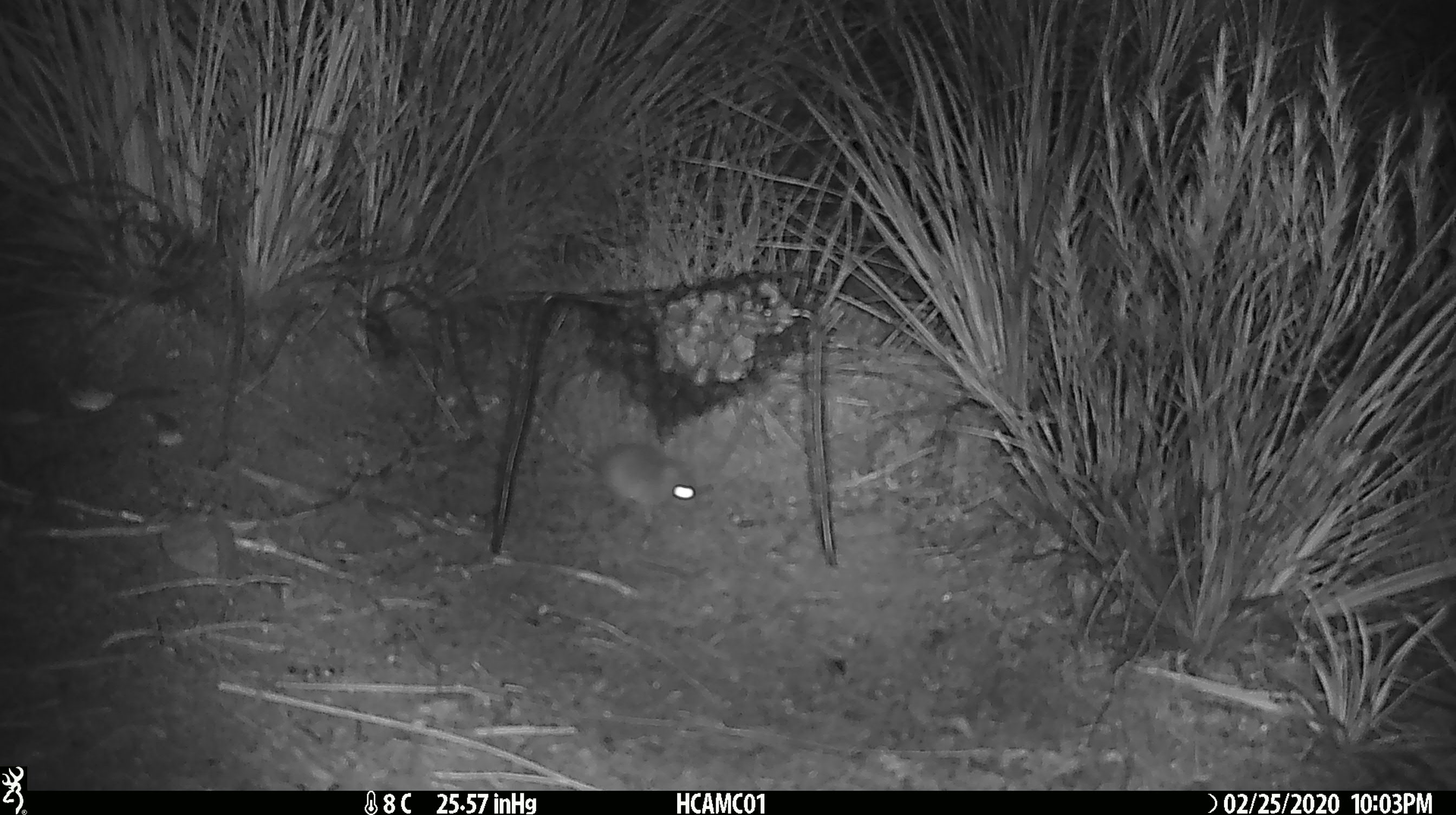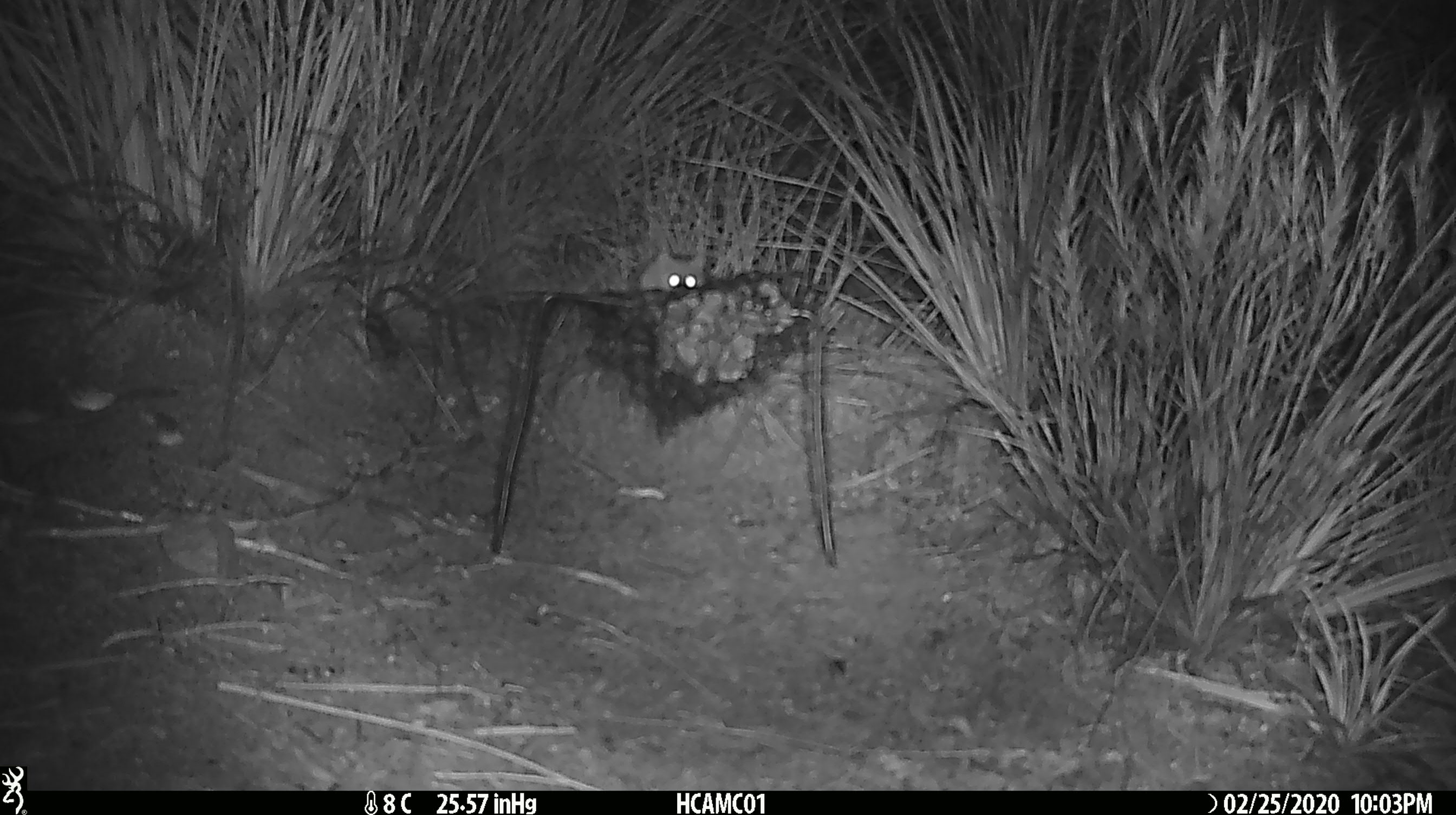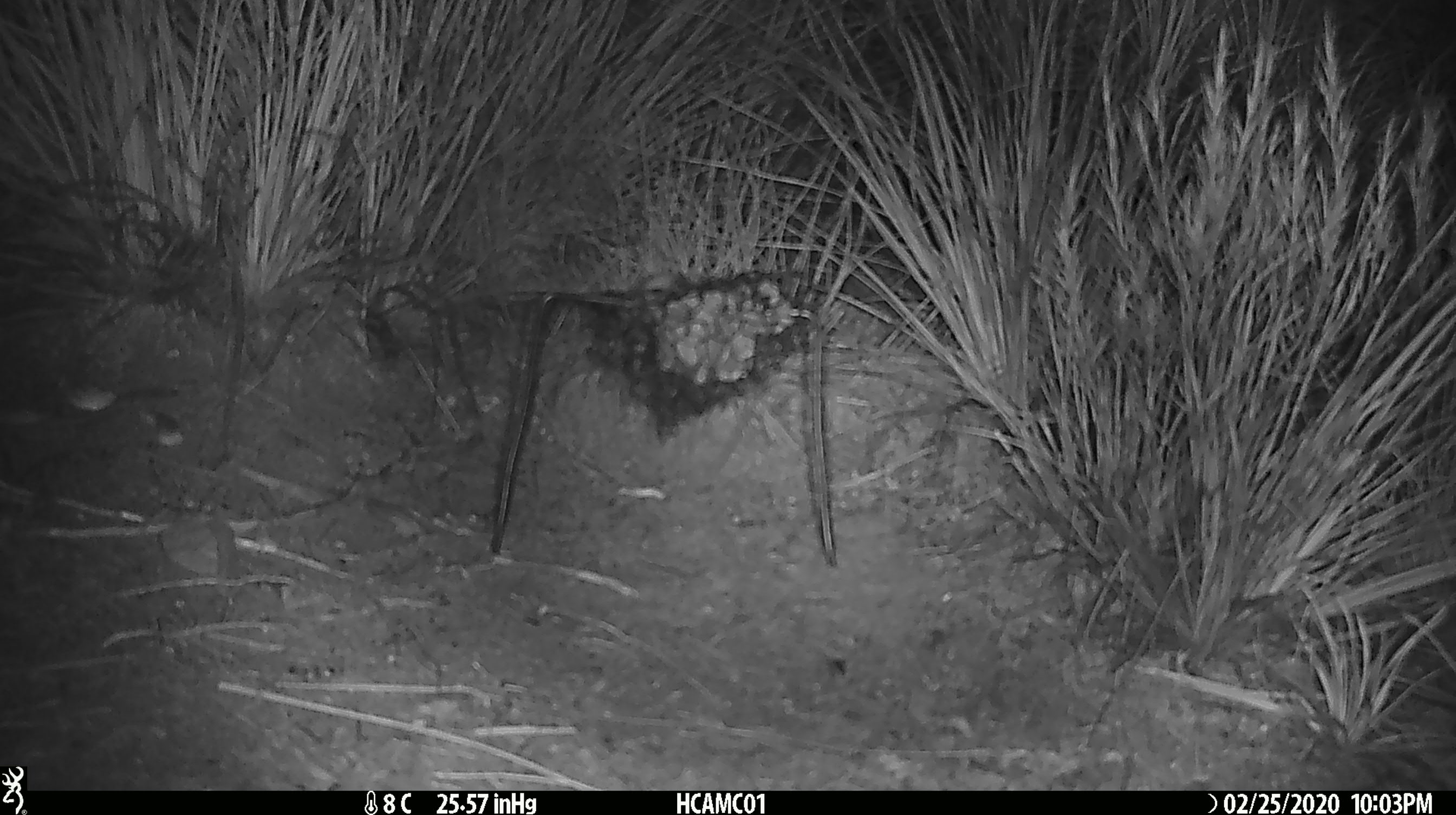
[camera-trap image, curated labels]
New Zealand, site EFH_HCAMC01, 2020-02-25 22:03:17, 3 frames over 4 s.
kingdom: Animalia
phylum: Chordata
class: Mammalia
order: Rodentia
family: Muridae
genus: Mus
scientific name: Mus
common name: mouse